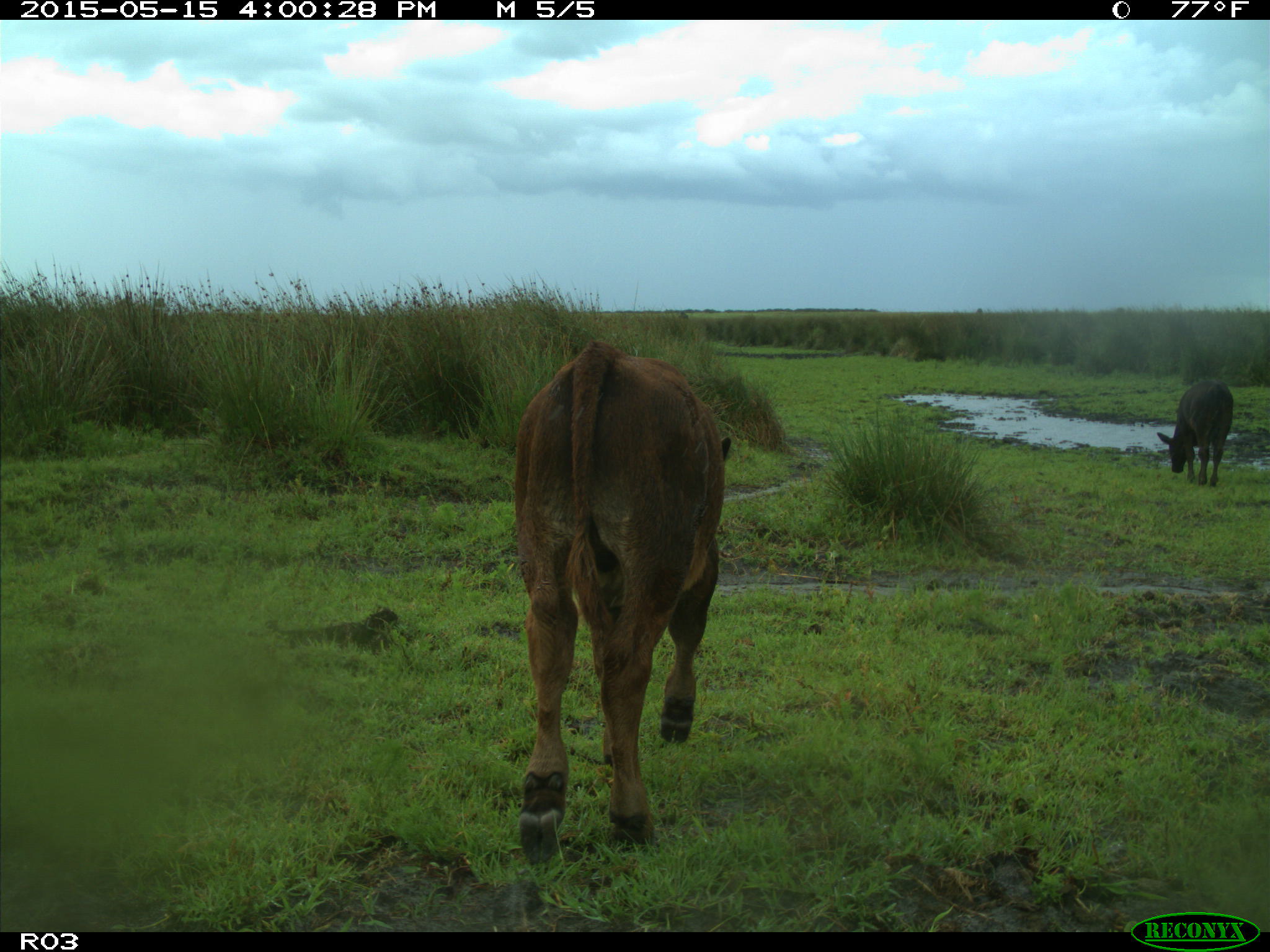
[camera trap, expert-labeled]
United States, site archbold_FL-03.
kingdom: Animalia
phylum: Chordata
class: Mammalia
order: Artiodactyla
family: Bovidae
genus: Bos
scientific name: Bos taurus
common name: domestic cow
Bos taurus (domestic cow).